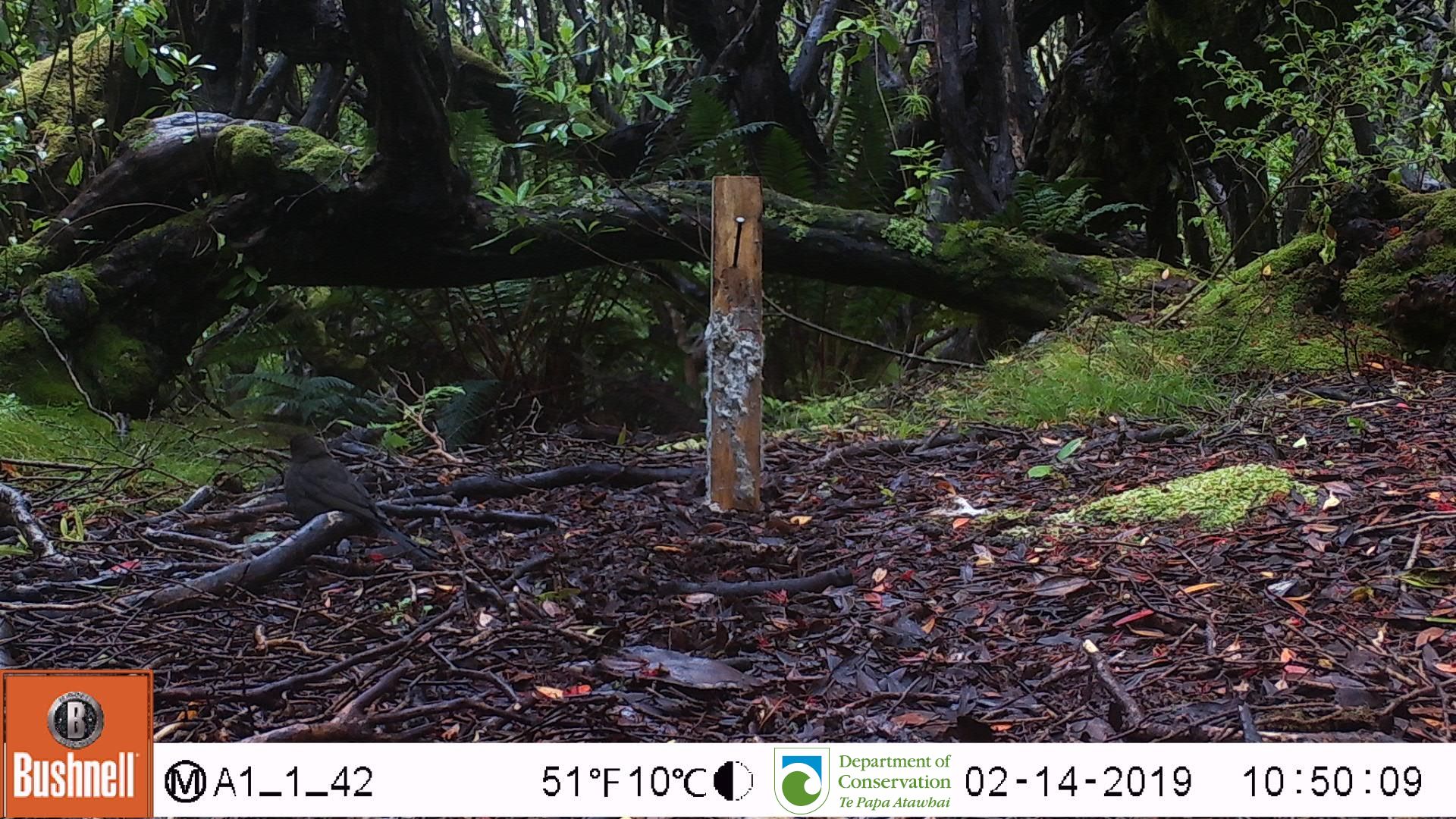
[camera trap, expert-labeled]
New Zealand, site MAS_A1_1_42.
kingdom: Animalia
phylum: Chordata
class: Aves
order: Passeriformes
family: Turdidae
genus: Turdus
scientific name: Turdus merula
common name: eurasian blackbird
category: blackbird